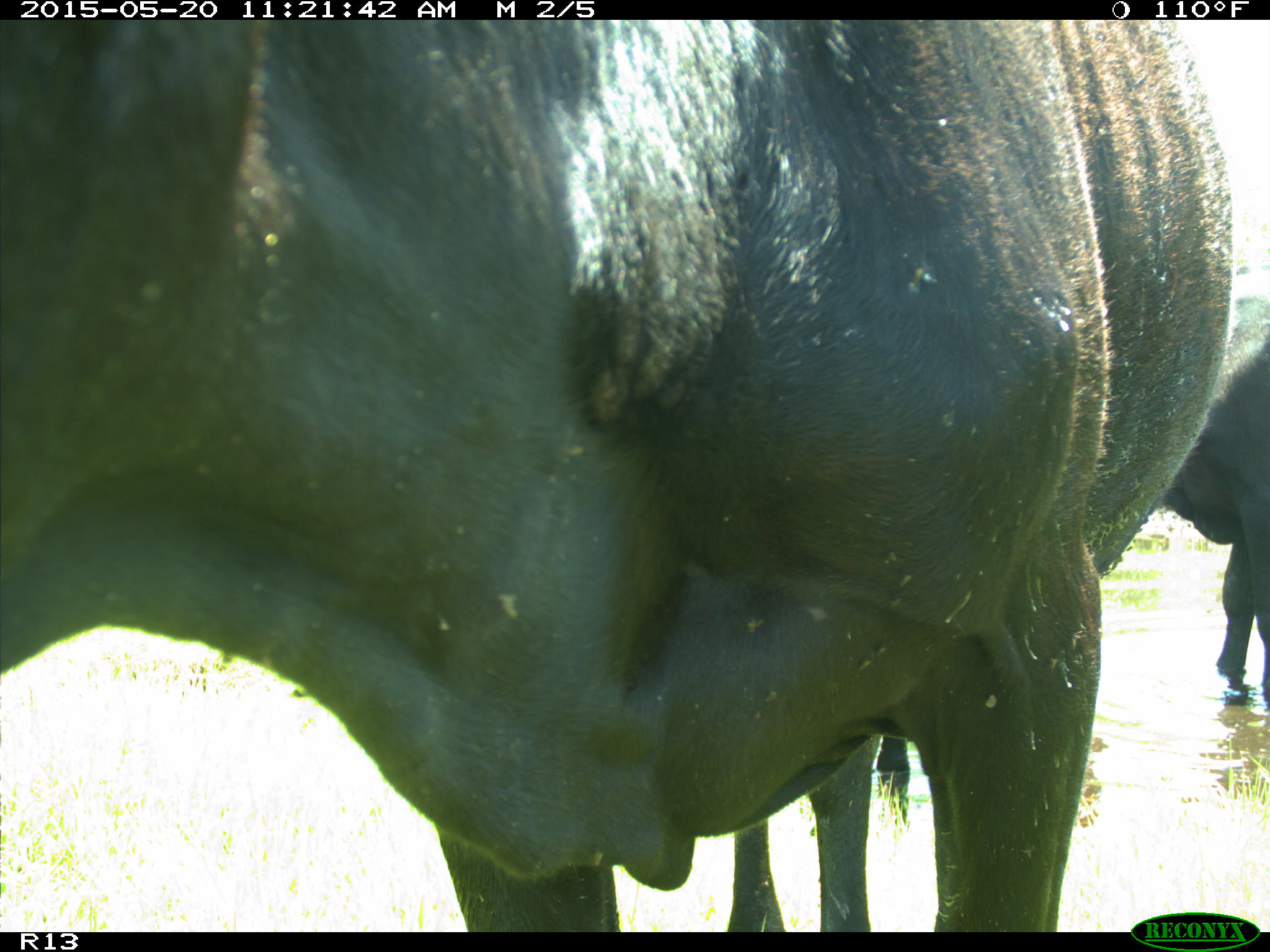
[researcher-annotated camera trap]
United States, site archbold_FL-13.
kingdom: Animalia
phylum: Chordata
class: Mammalia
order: Artiodactyla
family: Bovidae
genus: Bos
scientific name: Bos taurus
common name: domestic cow